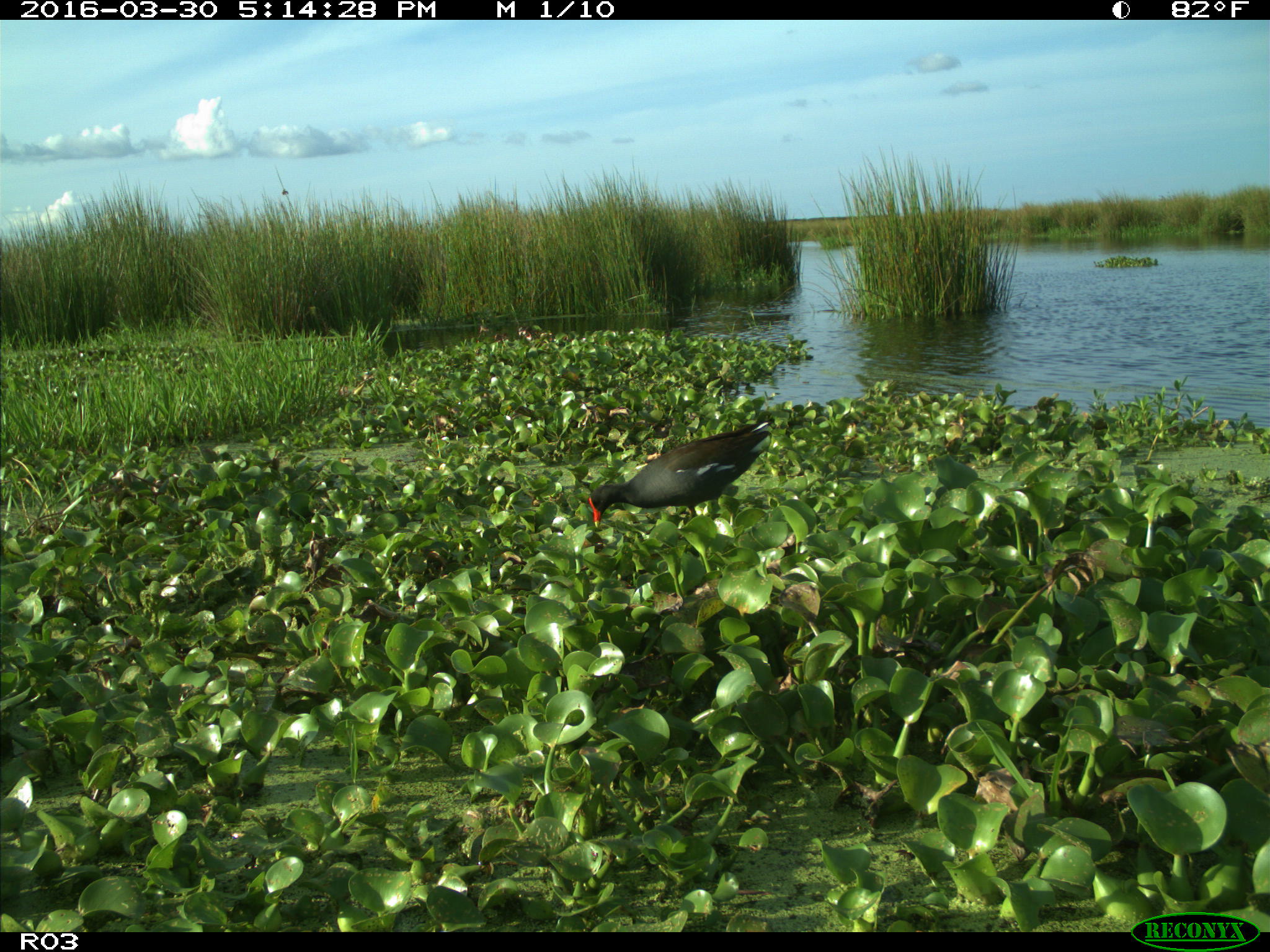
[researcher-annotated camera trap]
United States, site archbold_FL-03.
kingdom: Animalia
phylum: Chordata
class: Aves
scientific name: Aves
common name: birds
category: unidentified bird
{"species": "unidentified bird (birds) (Aves)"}